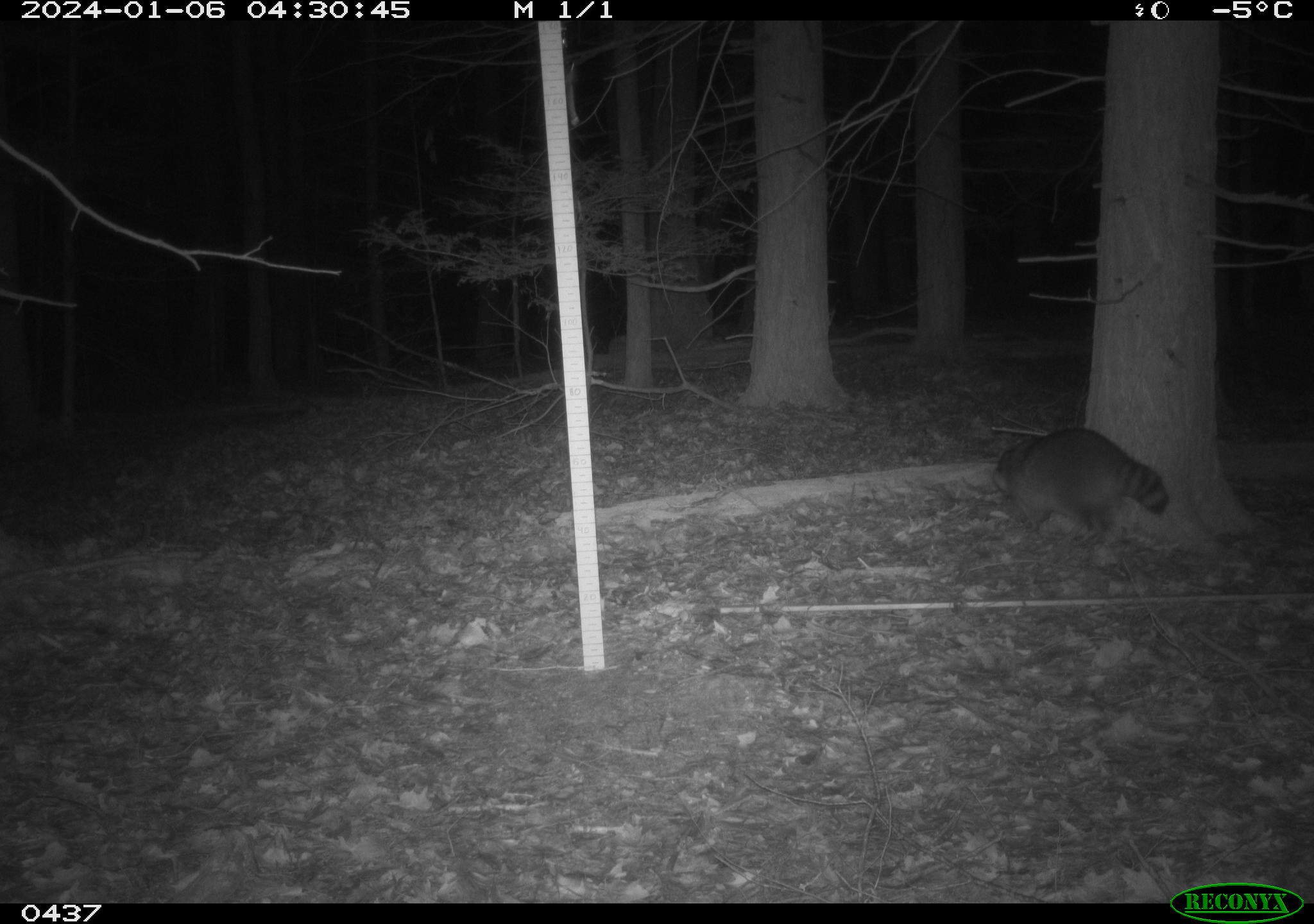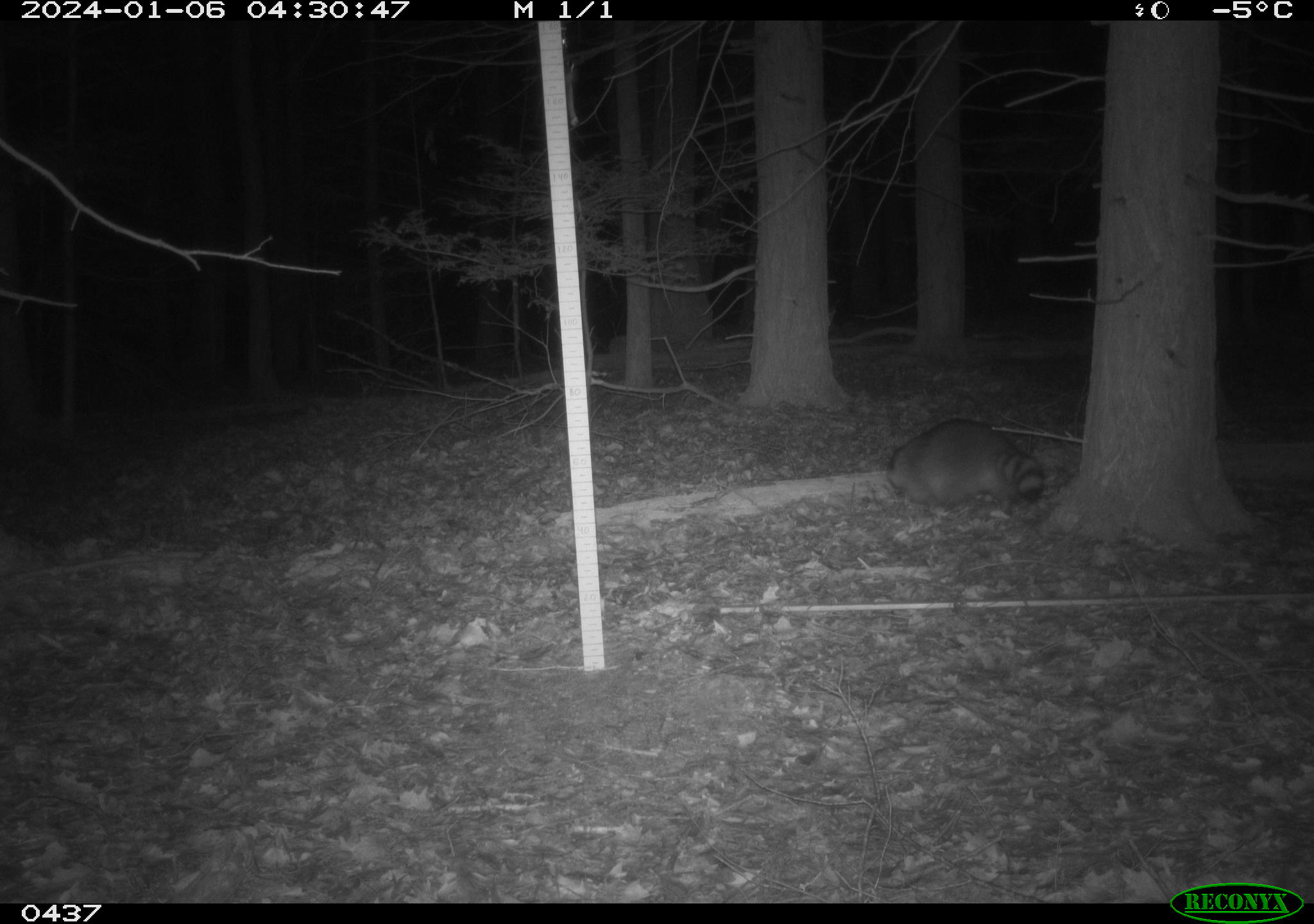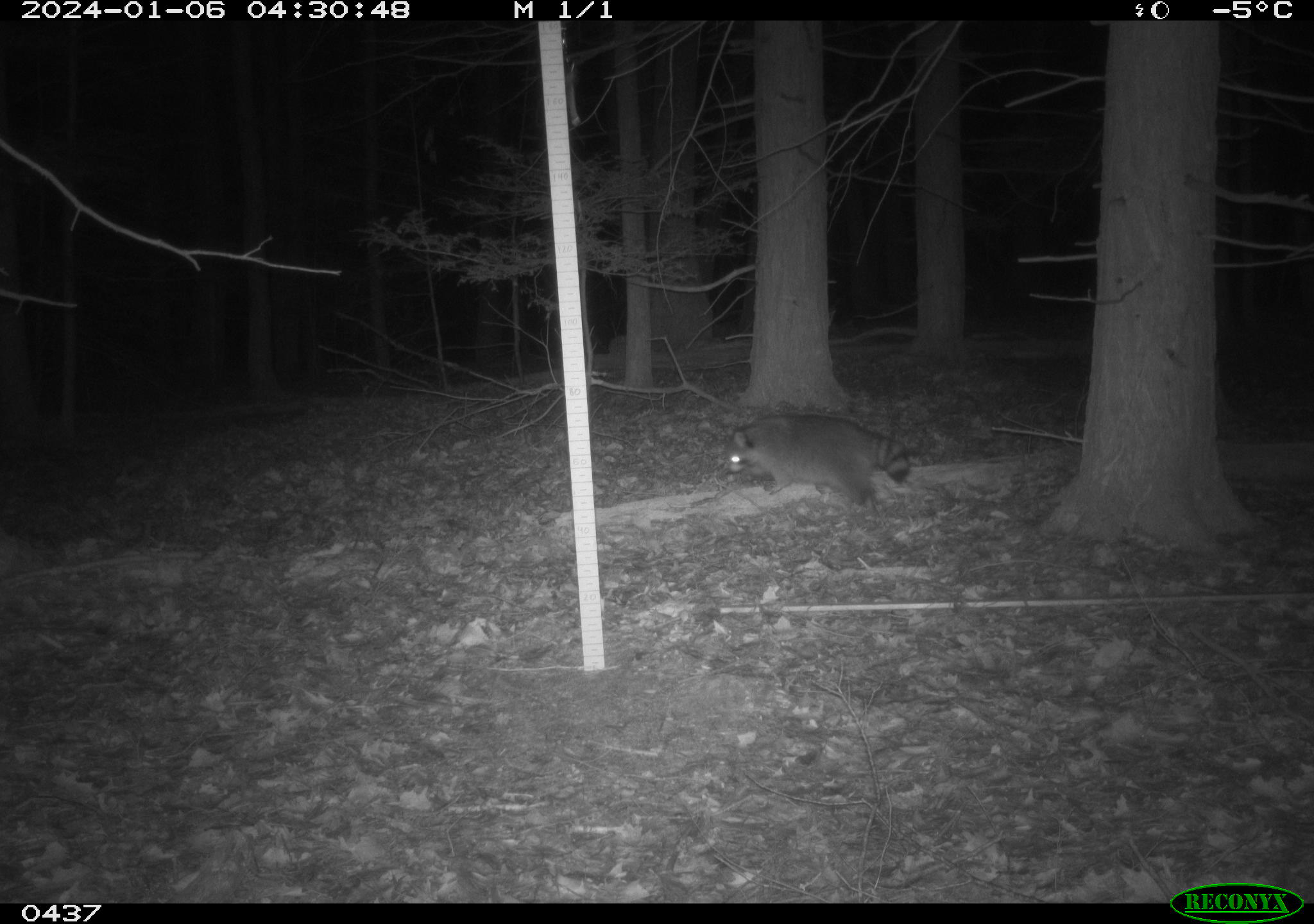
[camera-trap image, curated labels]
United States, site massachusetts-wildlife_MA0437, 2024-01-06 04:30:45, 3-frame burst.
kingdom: Animalia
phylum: Chordata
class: Mammalia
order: Carnivora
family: Procyonidae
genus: Procyon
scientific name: Procyon lotor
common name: raccoon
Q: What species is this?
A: Raccoon (Procyon lotor).